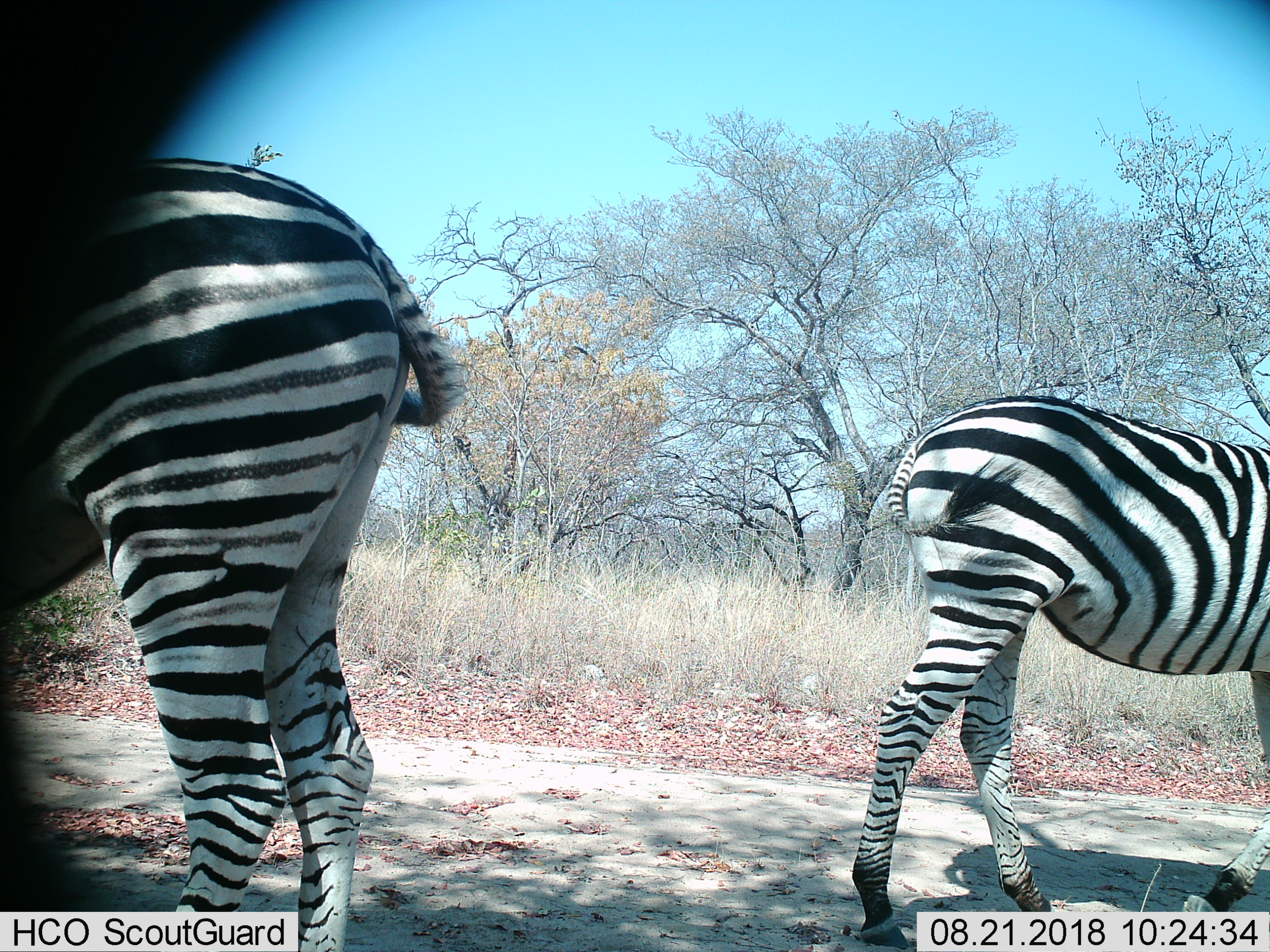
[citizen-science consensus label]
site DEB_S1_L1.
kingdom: Animalia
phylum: Chordata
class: Mammalia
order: Perissodactyla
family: Equidae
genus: Equus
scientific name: Equus quagga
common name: plains zebra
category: zebraplains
Zebraplains (plains zebra) (Equus quagga), count 2. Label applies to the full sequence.